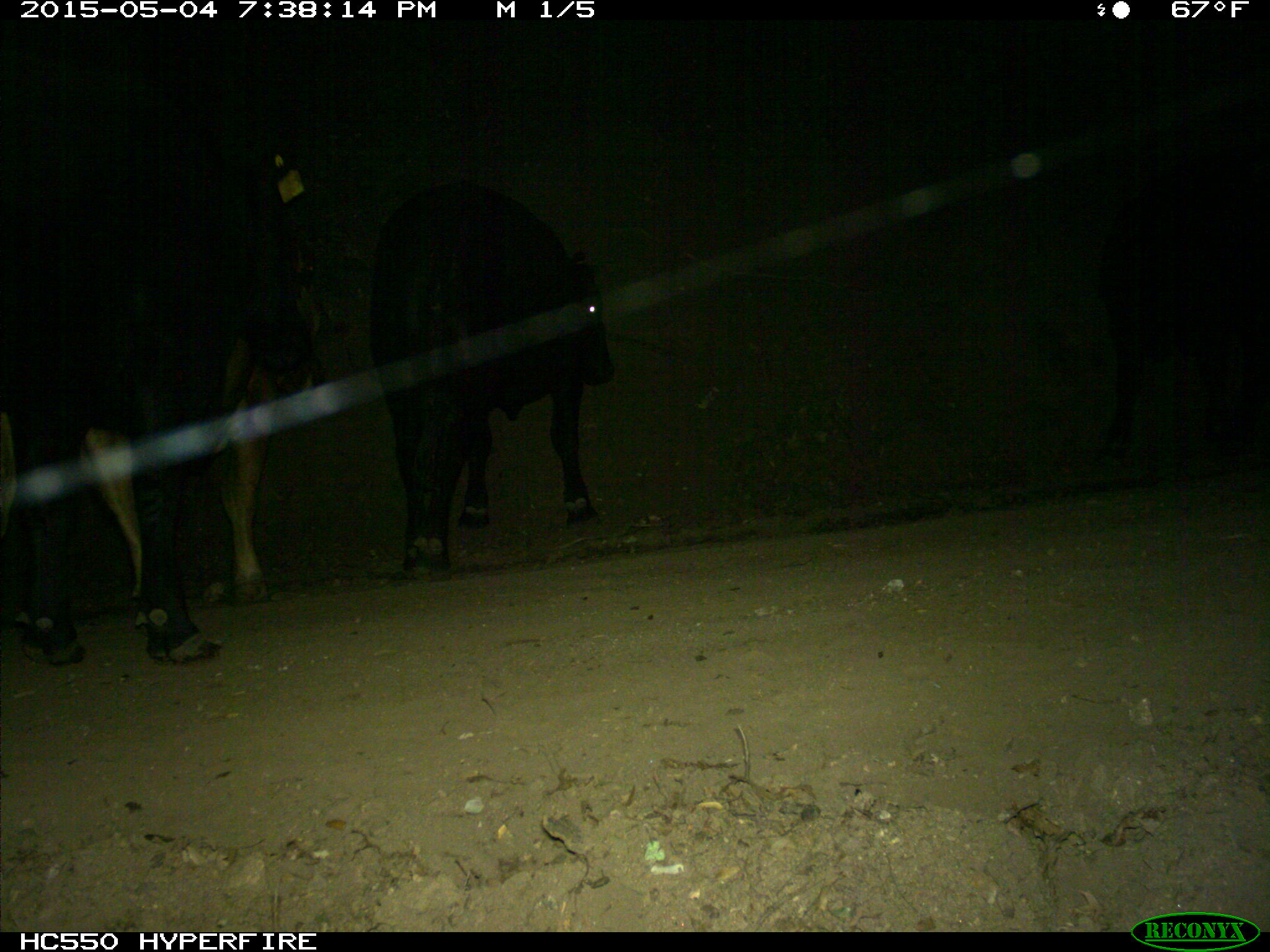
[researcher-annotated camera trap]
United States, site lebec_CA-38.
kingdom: Animalia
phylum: Chordata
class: Mammalia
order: Artiodactyla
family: Bovidae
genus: Bos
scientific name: Bos taurus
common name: domestic cow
Bos taurus (domestic cow).